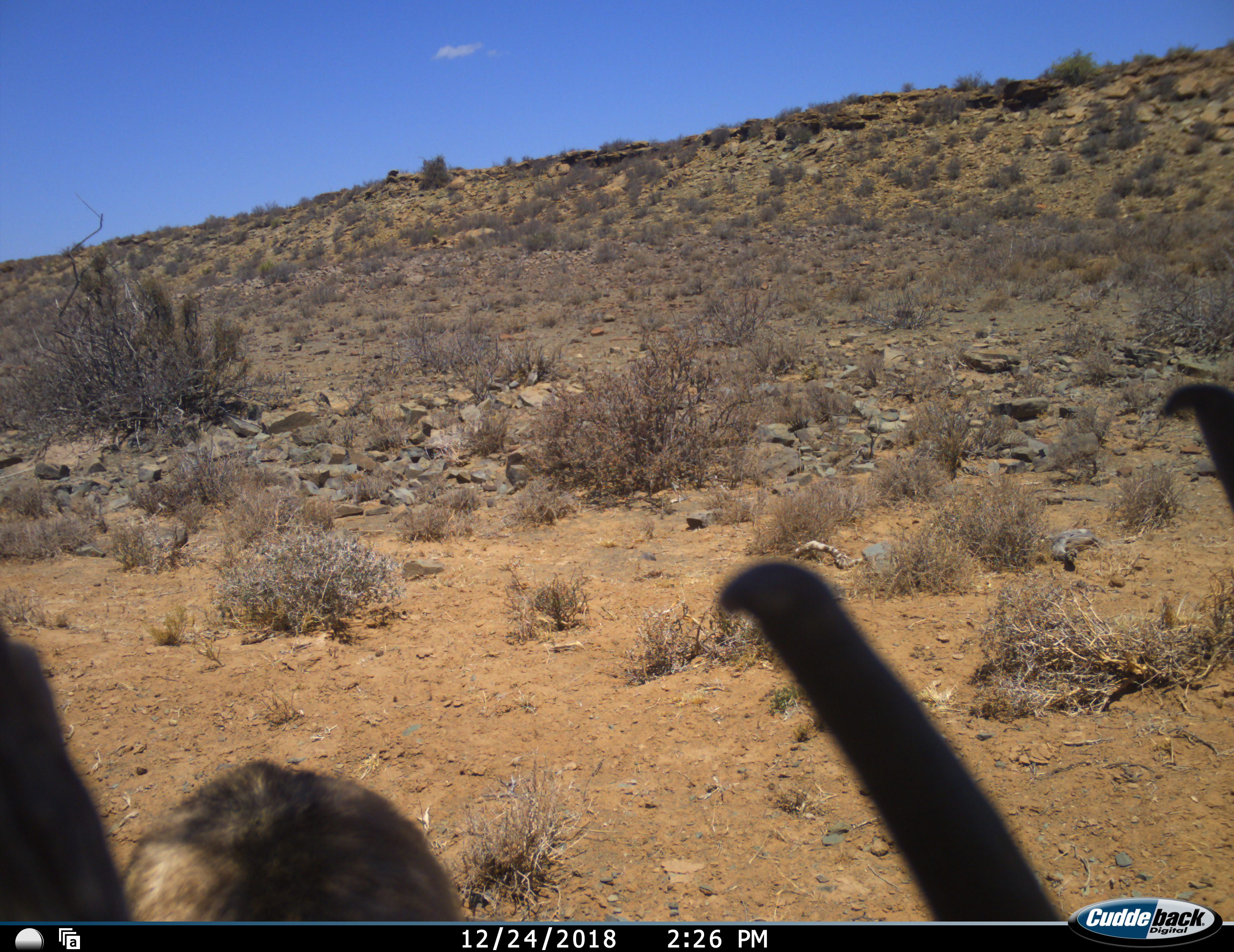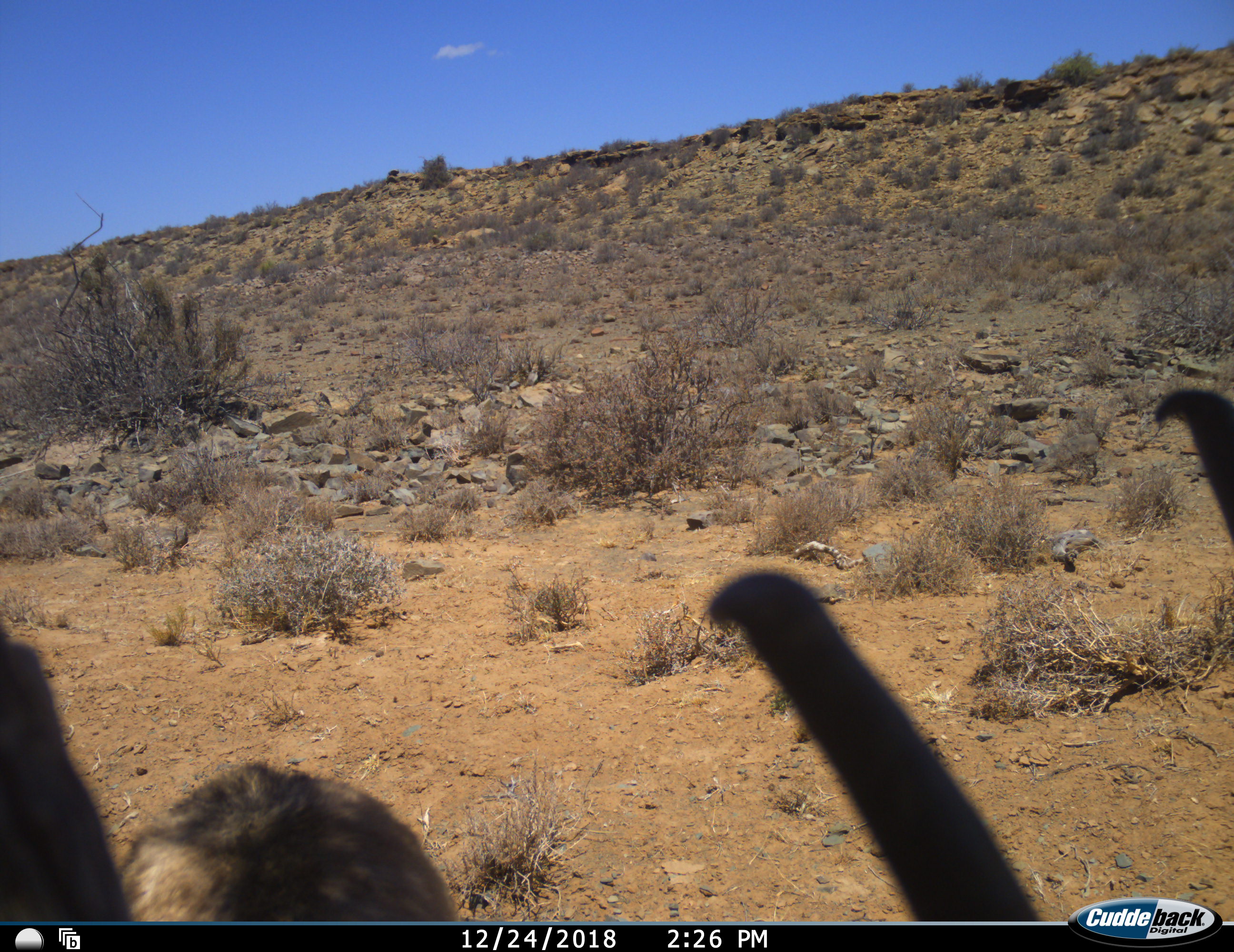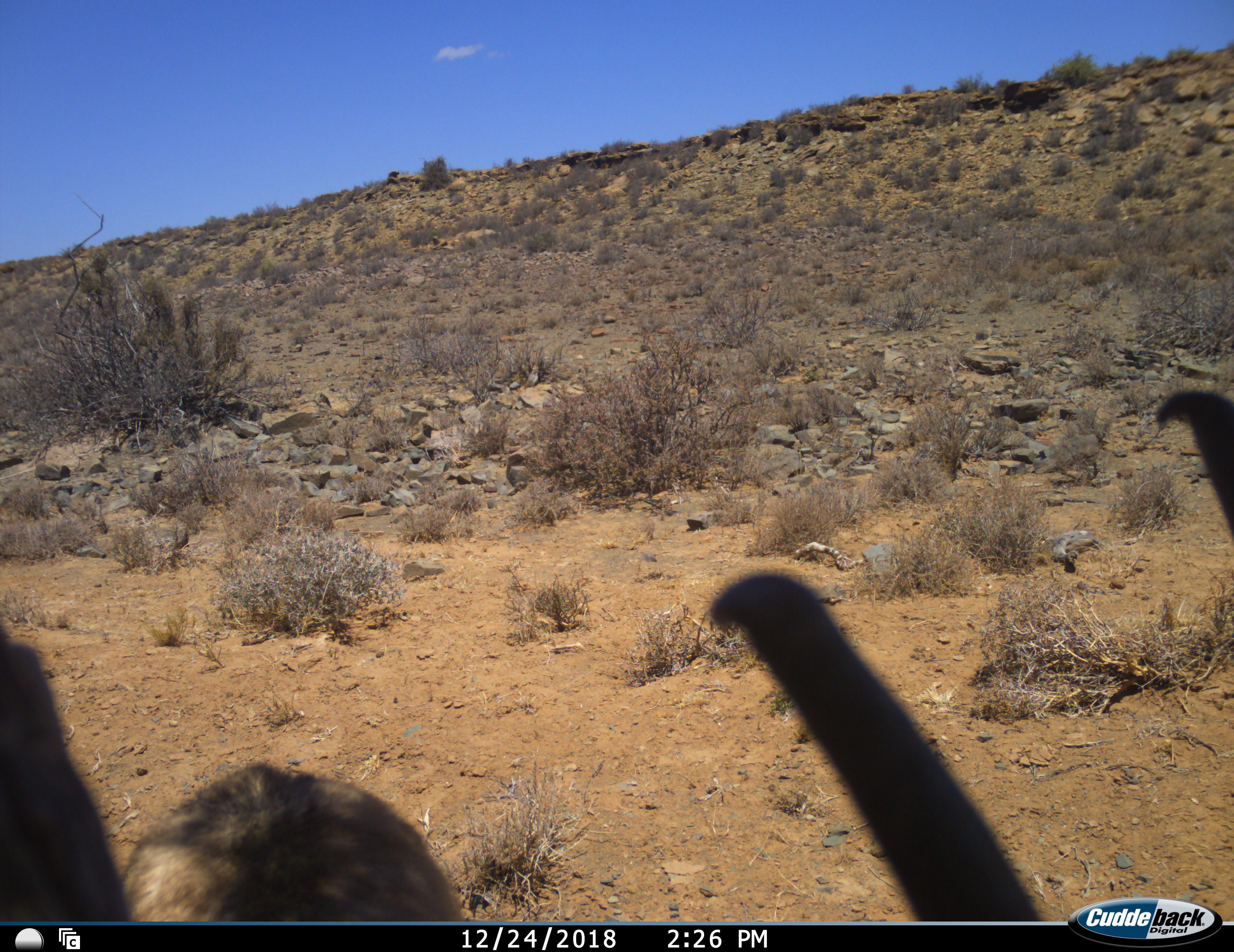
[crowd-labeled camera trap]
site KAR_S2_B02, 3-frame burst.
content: unidentified animal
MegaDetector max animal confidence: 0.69